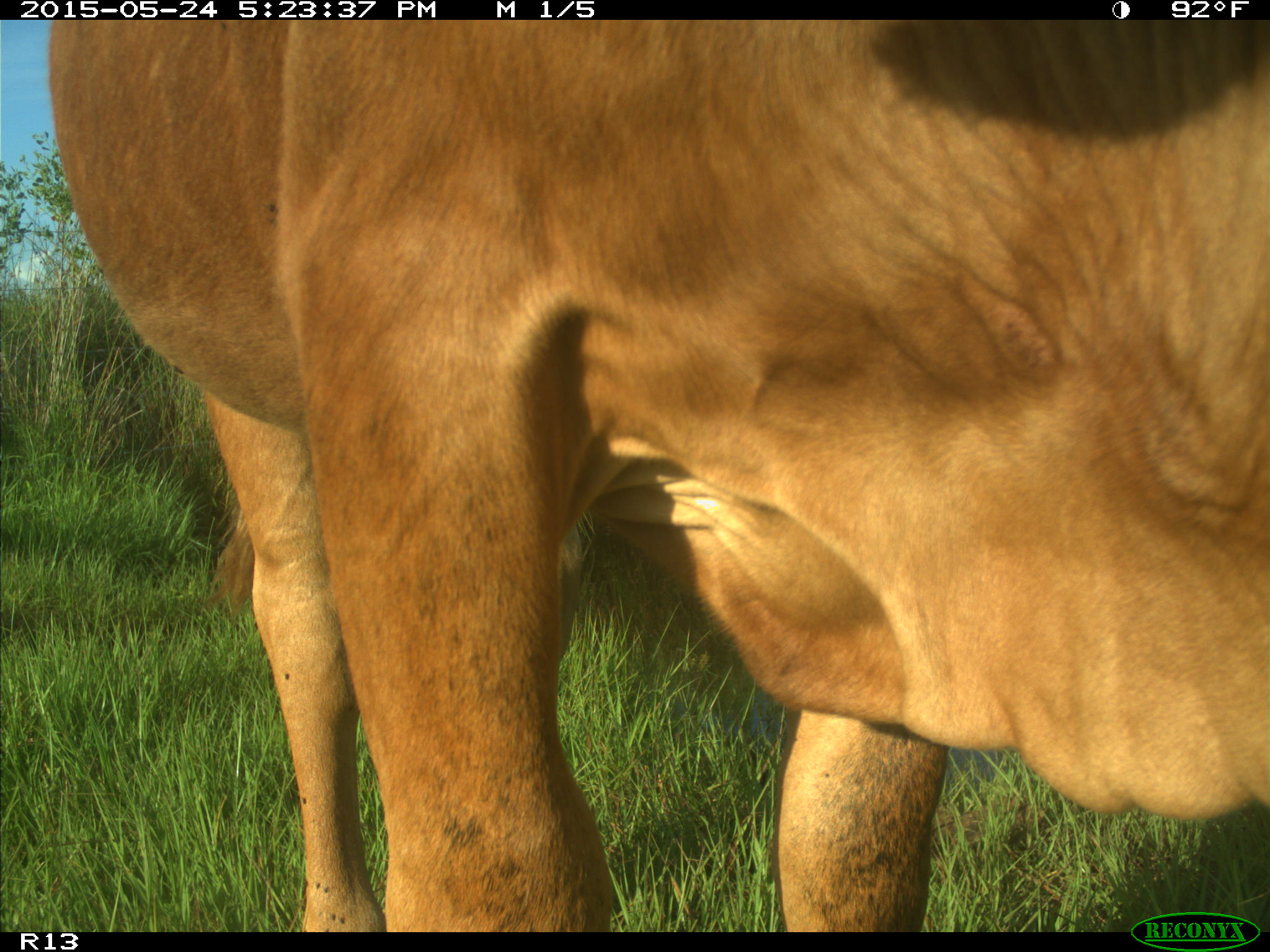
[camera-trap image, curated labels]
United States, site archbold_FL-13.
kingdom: Animalia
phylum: Chordata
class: Mammalia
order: Artiodactyla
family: Bovidae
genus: Bos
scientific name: Bos taurus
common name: domestic cow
Bos taurus (domestic cow).